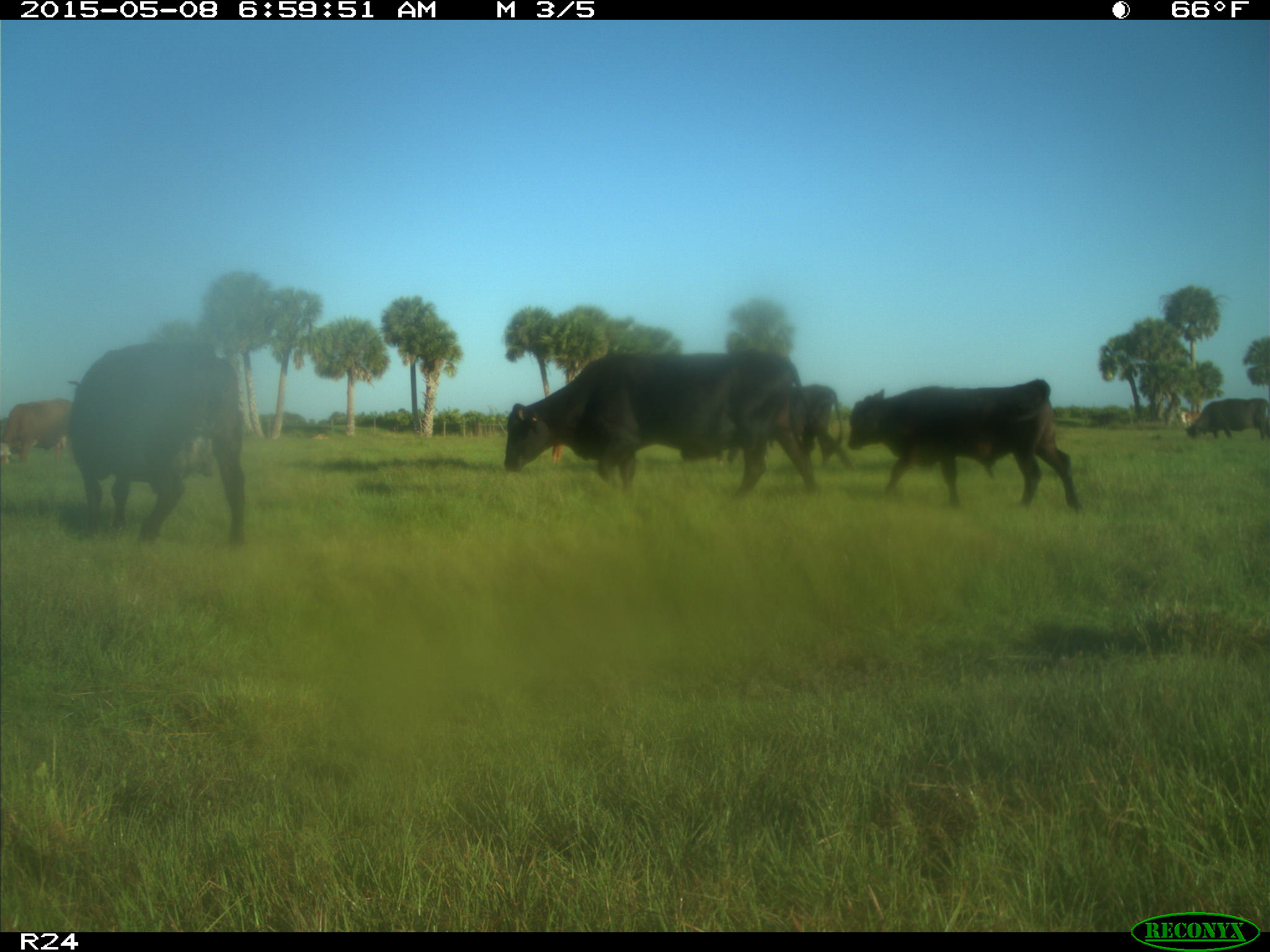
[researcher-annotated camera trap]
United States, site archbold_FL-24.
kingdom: Animalia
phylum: Chordata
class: Mammalia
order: Artiodactyla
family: Bovidae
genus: Bos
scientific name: Bos taurus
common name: domestic cow